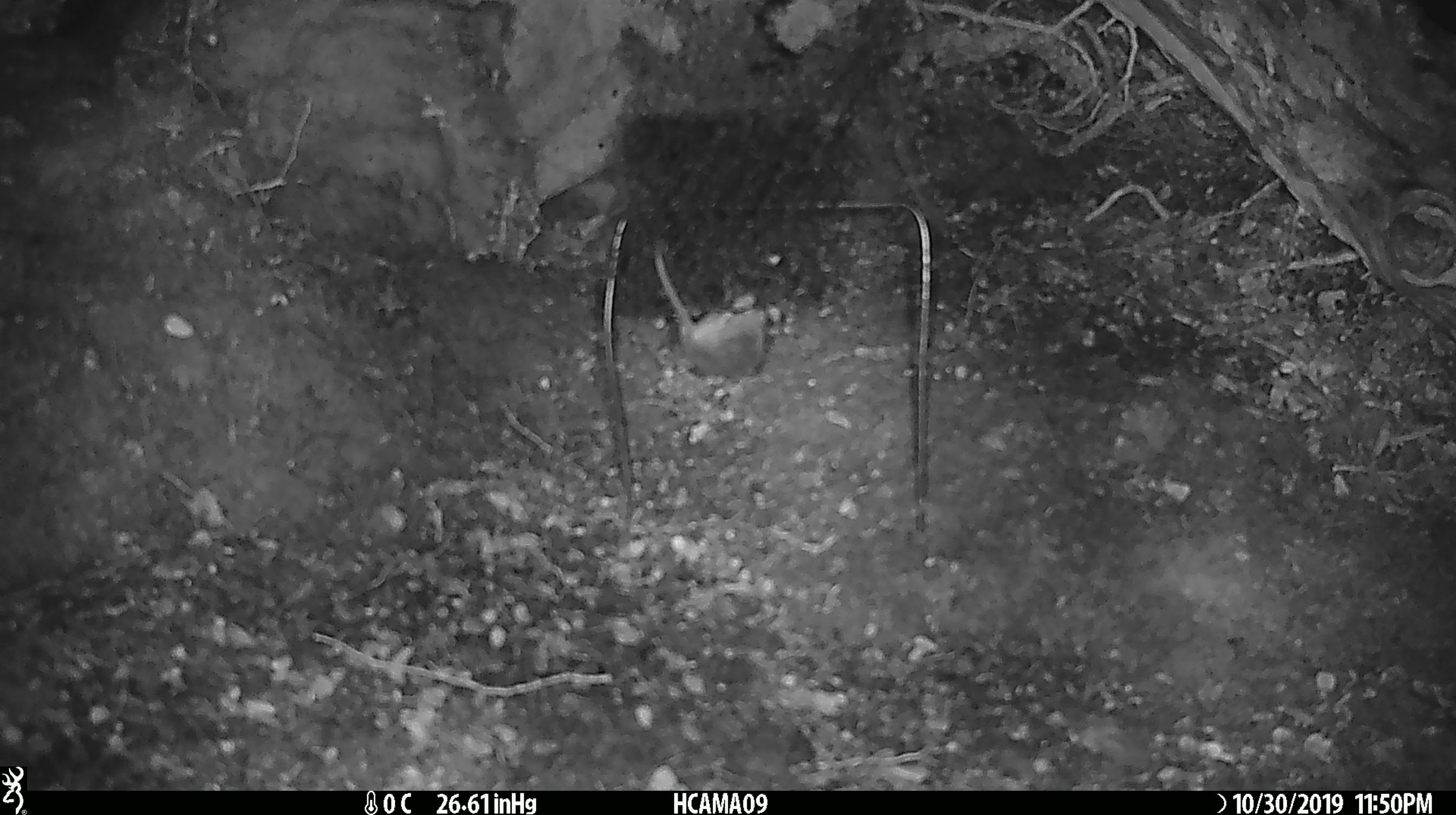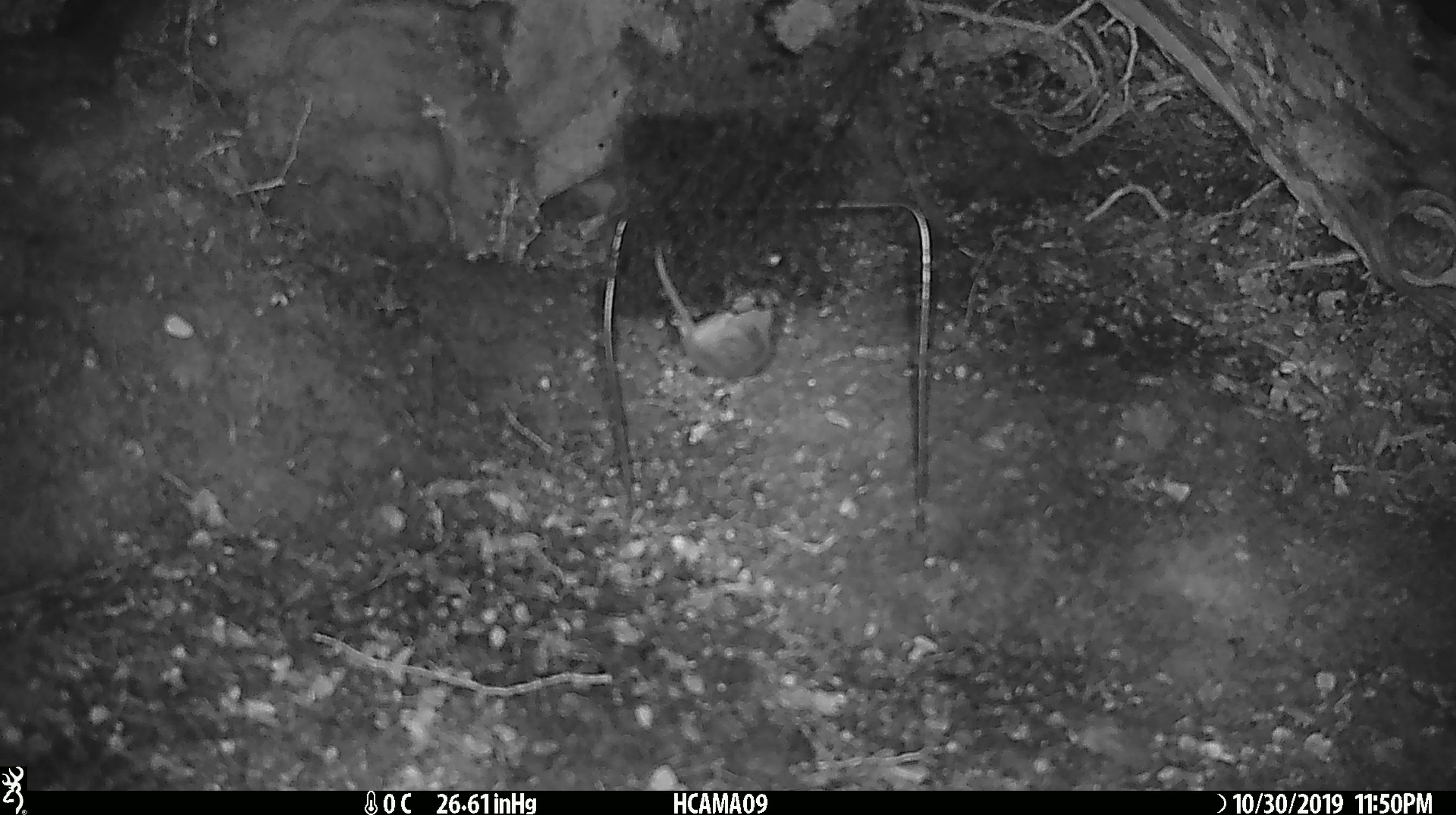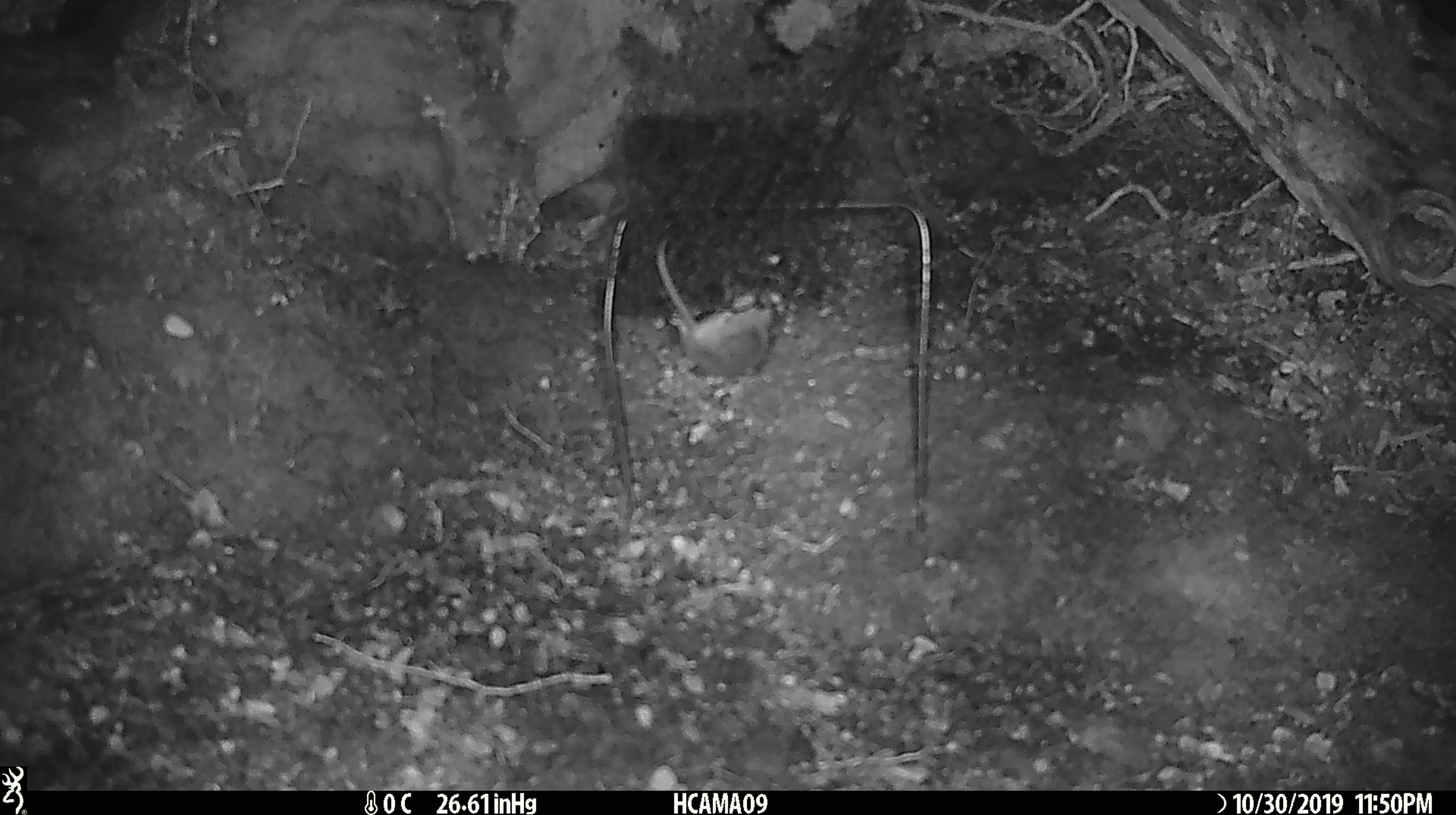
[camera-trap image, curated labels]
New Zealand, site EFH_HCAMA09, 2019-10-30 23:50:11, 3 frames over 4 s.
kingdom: Animalia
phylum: Chordata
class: Mammalia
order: Rodentia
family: Muridae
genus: Mus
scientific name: Mus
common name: mouse